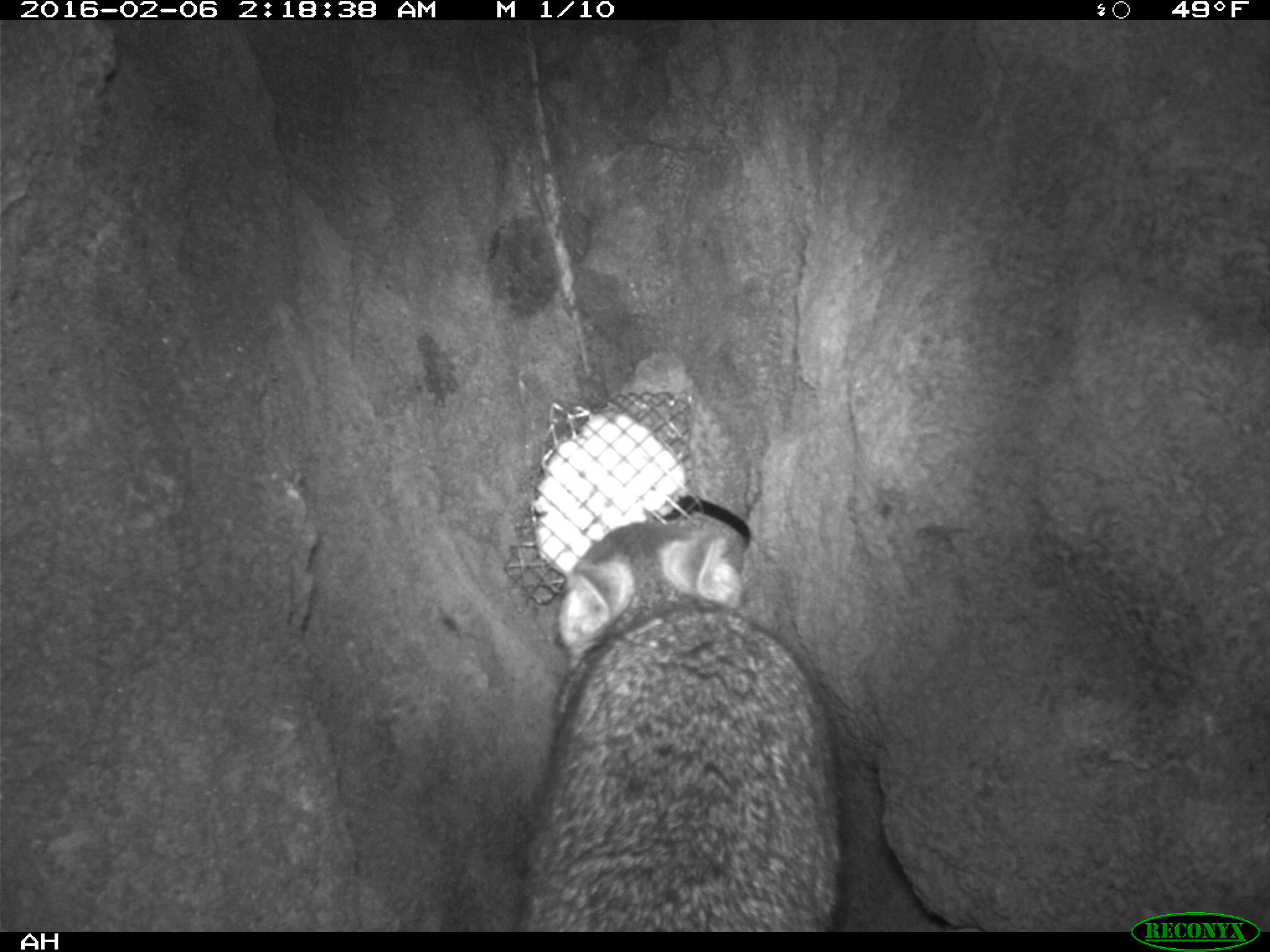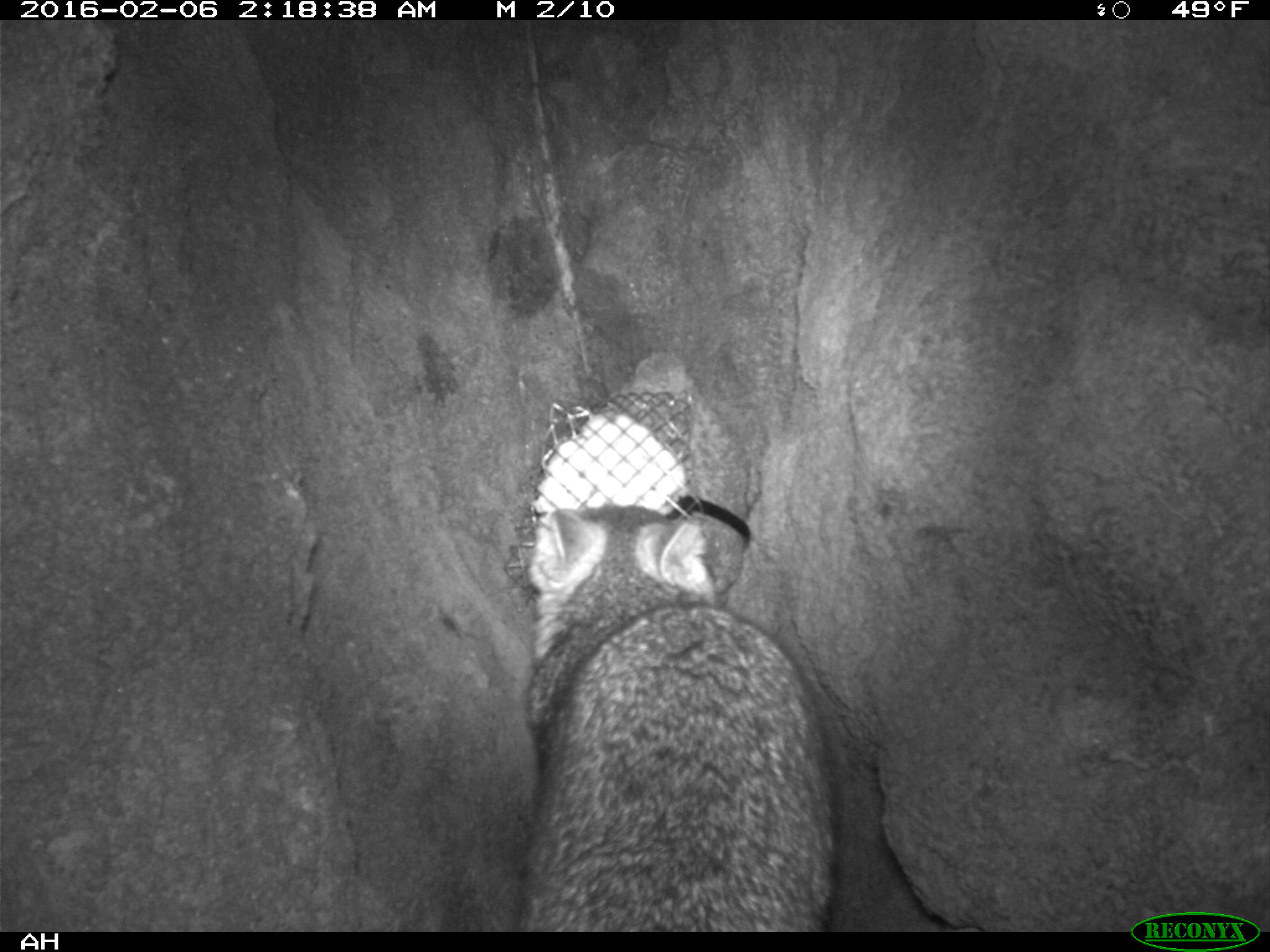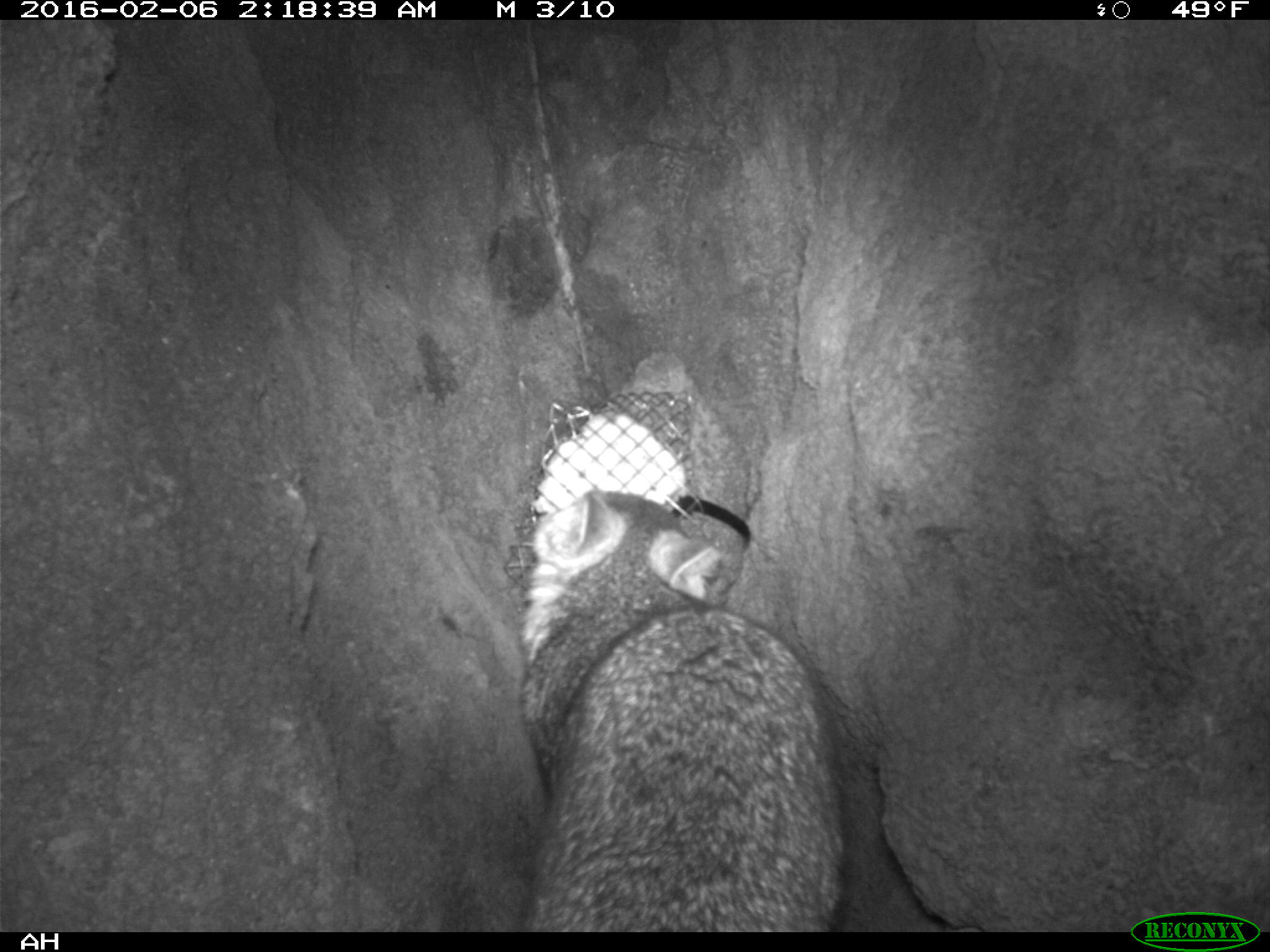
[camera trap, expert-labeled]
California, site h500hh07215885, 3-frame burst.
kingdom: Animalia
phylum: Chordata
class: Mammalia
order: Carnivora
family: Canidae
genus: Urocyon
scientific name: Urocyon littoralis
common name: island fox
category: fox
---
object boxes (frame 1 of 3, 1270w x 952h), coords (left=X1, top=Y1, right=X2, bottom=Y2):
fox: (left=517, top=519, right=841, bottom=932)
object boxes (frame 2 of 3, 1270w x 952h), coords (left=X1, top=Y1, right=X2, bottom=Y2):
fox: (left=521, top=504, right=835, bottom=933)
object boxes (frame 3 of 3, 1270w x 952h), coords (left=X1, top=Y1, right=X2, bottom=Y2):
fox: (left=518, top=490, right=855, bottom=930)